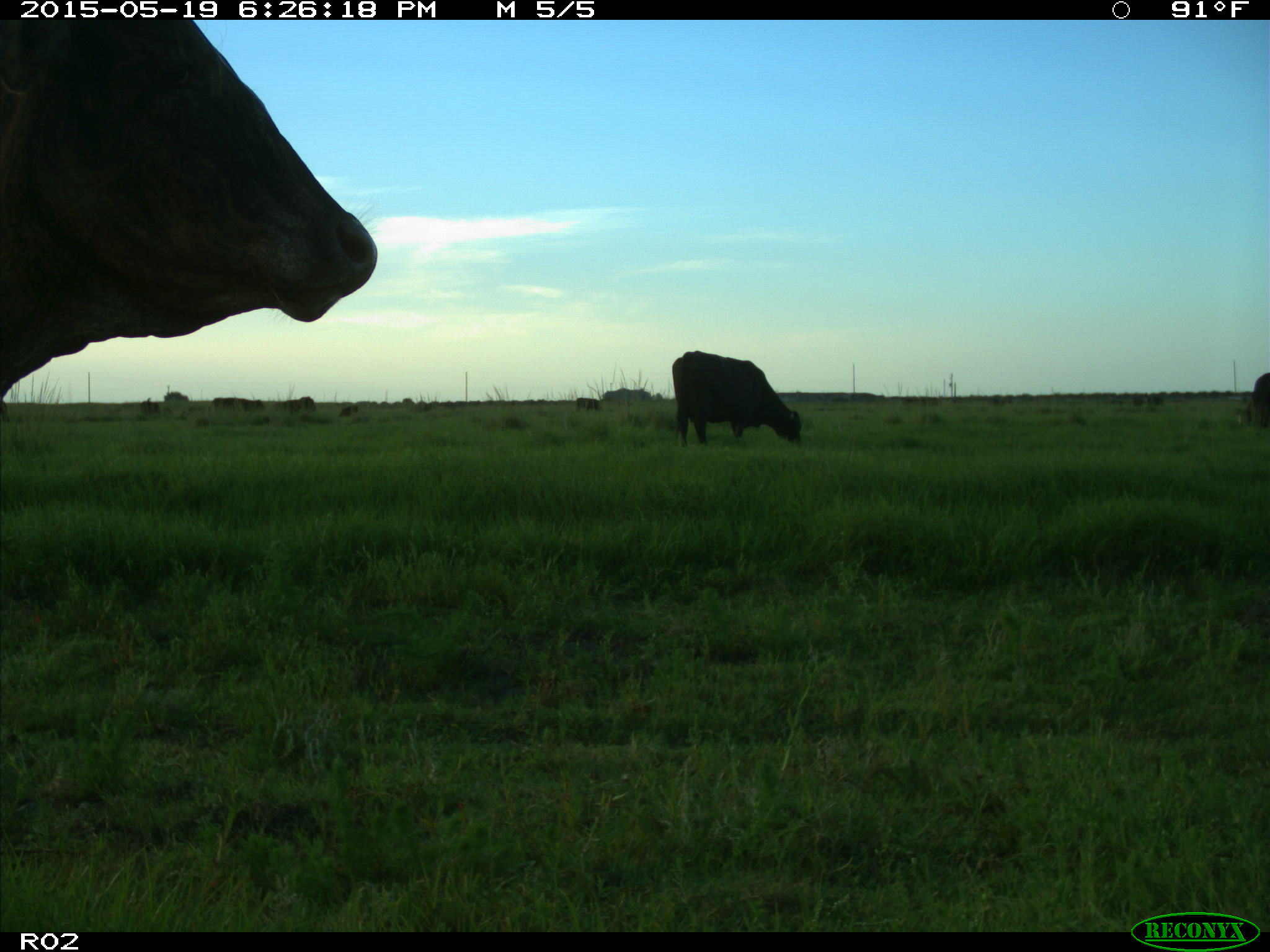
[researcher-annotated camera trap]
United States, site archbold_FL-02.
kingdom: Animalia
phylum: Chordata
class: Mammalia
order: Artiodactyla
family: Bovidae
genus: Bos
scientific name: Bos taurus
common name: domestic cow